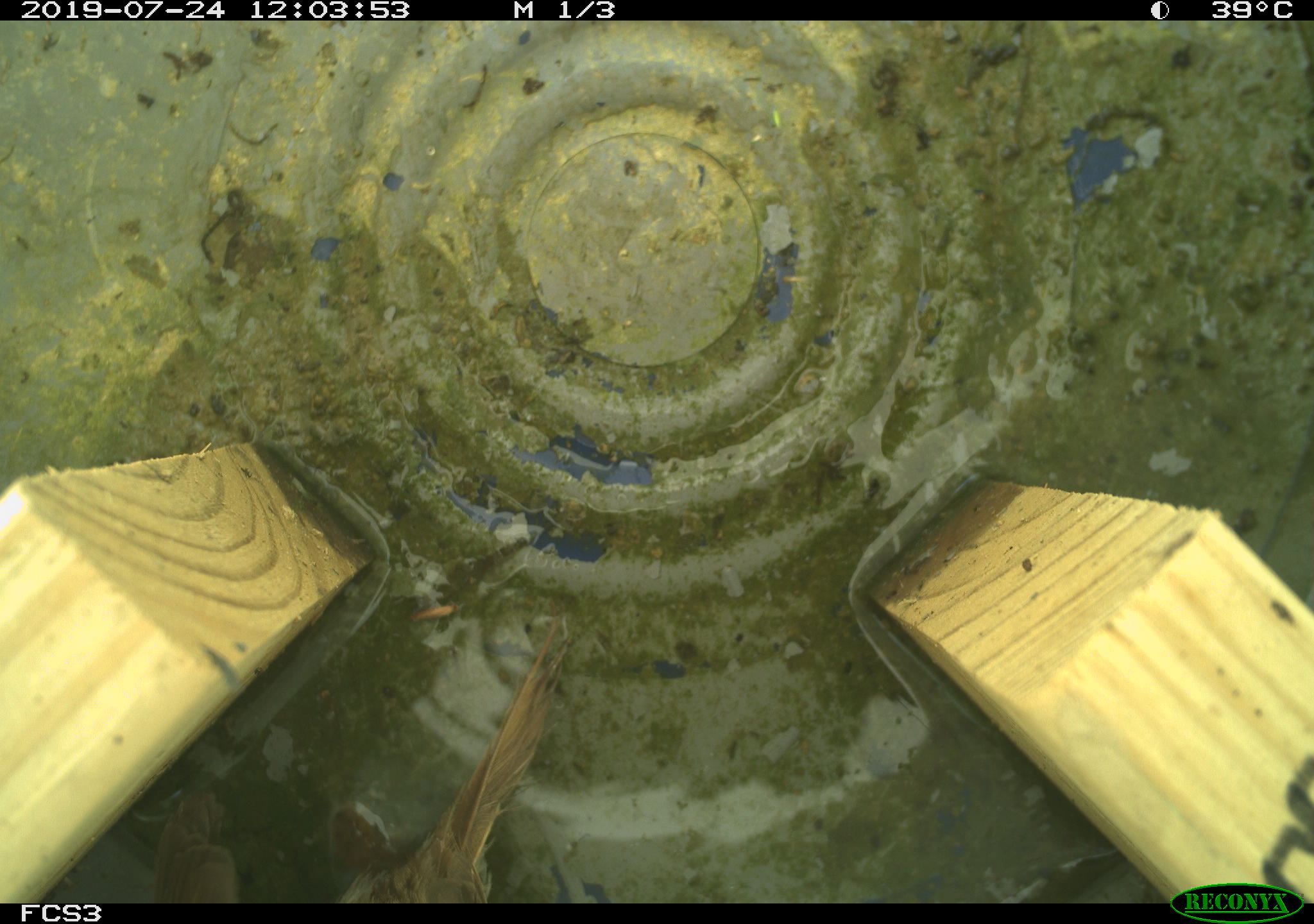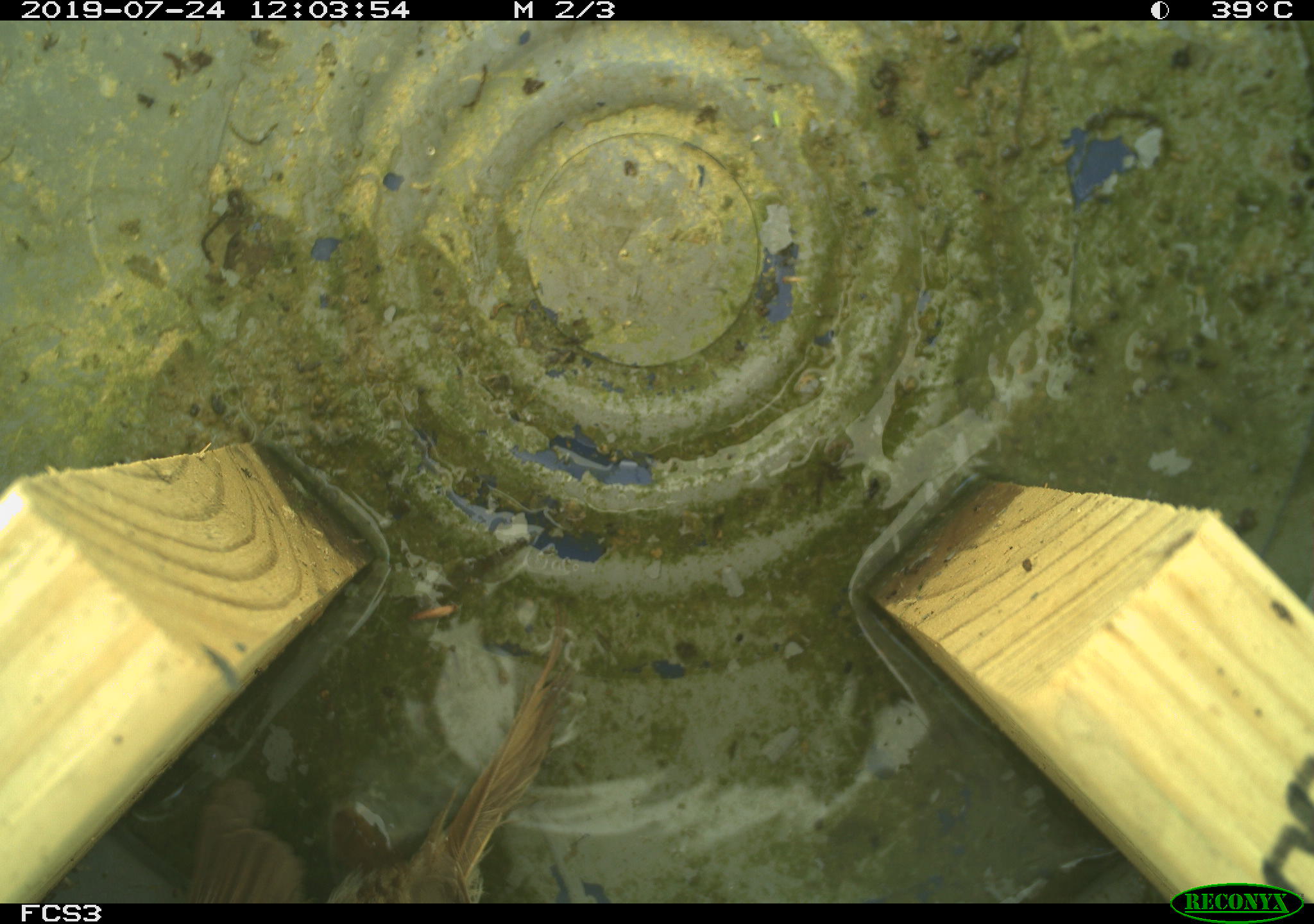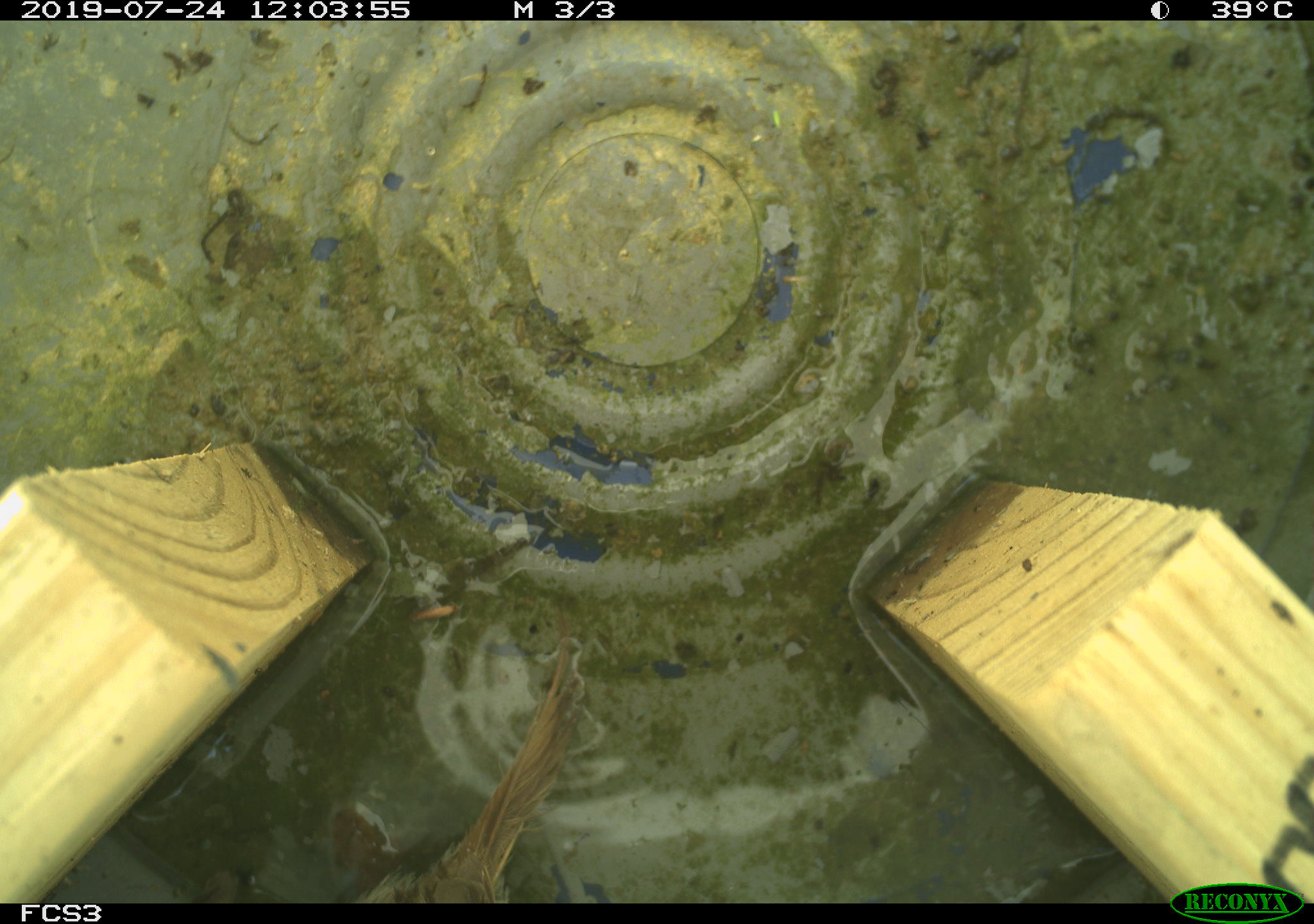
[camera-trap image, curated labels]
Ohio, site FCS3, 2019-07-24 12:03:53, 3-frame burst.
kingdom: Animalia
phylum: Chordata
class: Aves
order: Passeriformes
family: Passerellidae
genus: Melospiza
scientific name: Melospiza melodia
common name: song sparrow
Song sparrow (Melospiza melodia).